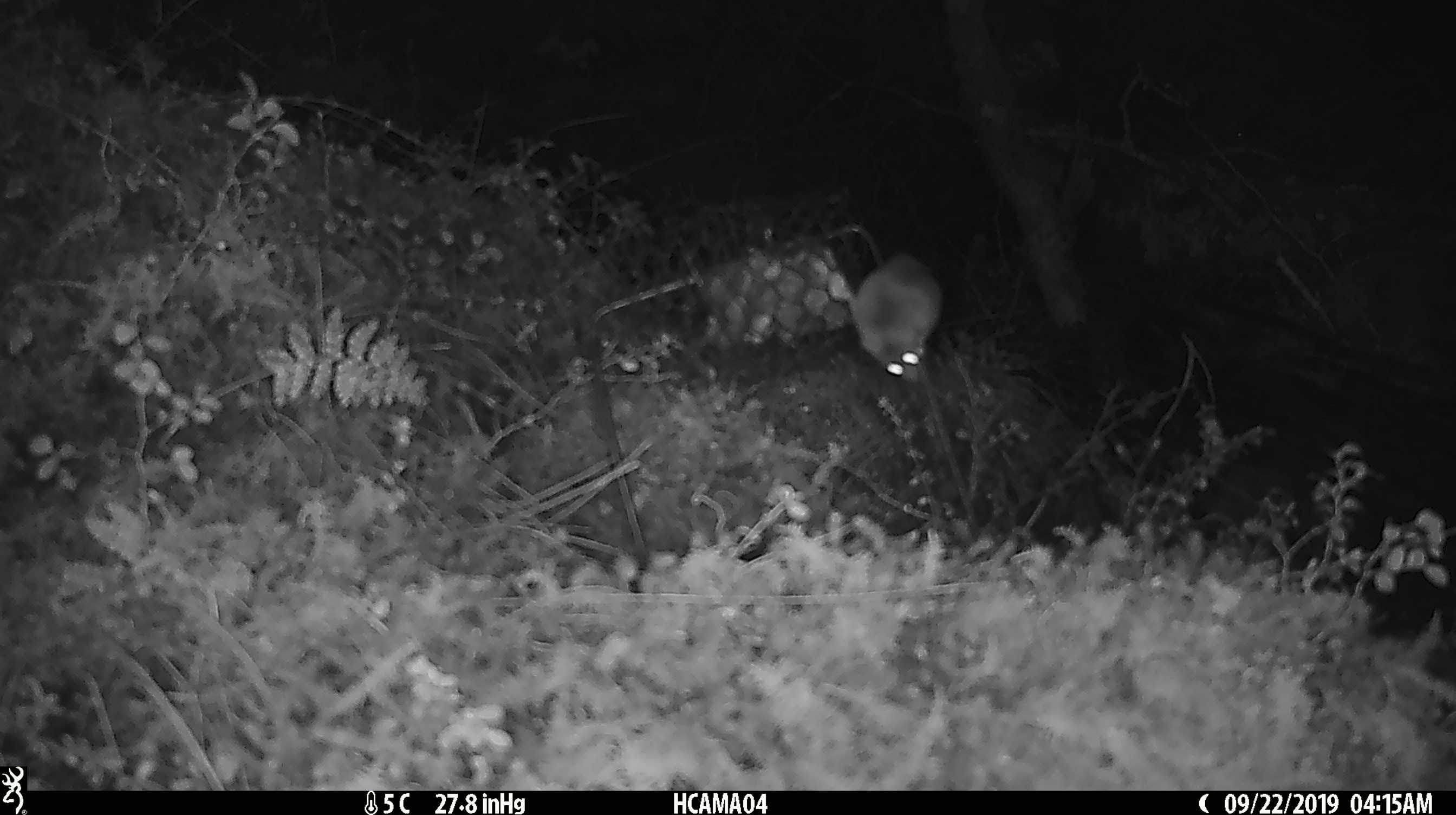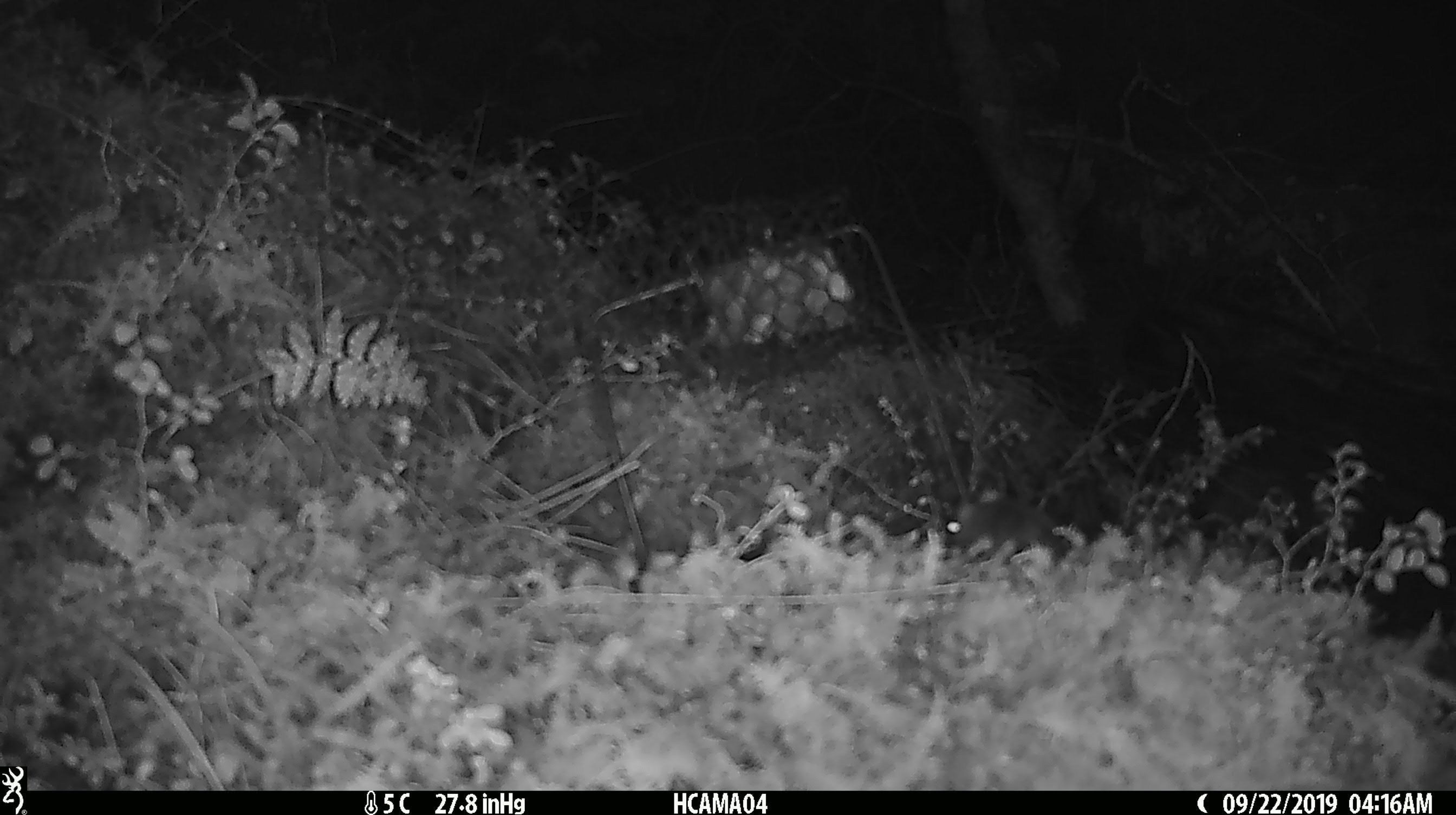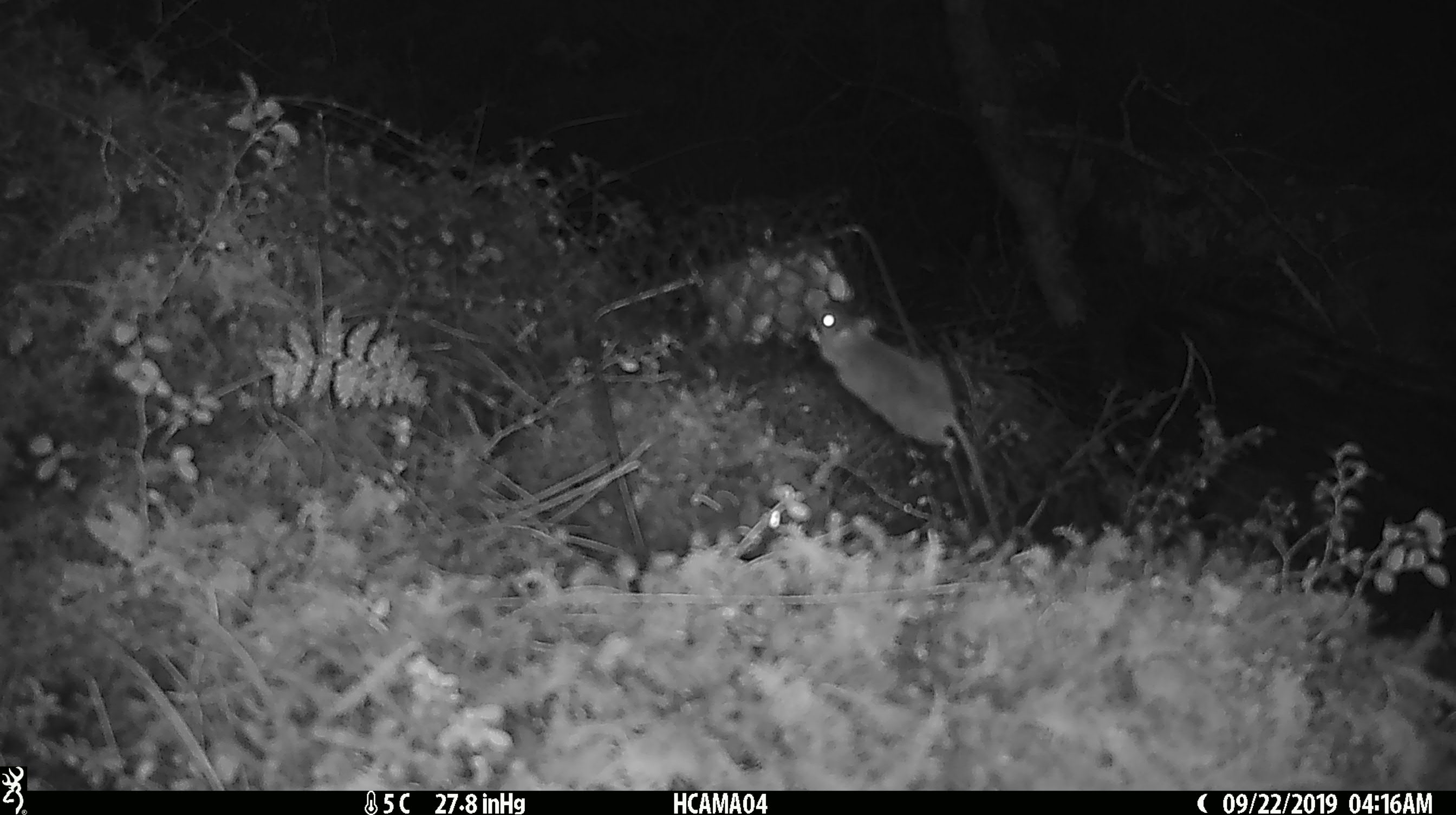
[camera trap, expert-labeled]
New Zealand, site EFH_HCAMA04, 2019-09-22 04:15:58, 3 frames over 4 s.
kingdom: Animalia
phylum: Chordata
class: Mammalia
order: Rodentia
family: Muridae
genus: Mus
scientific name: Mus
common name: mouse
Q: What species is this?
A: Mouse (Mus).